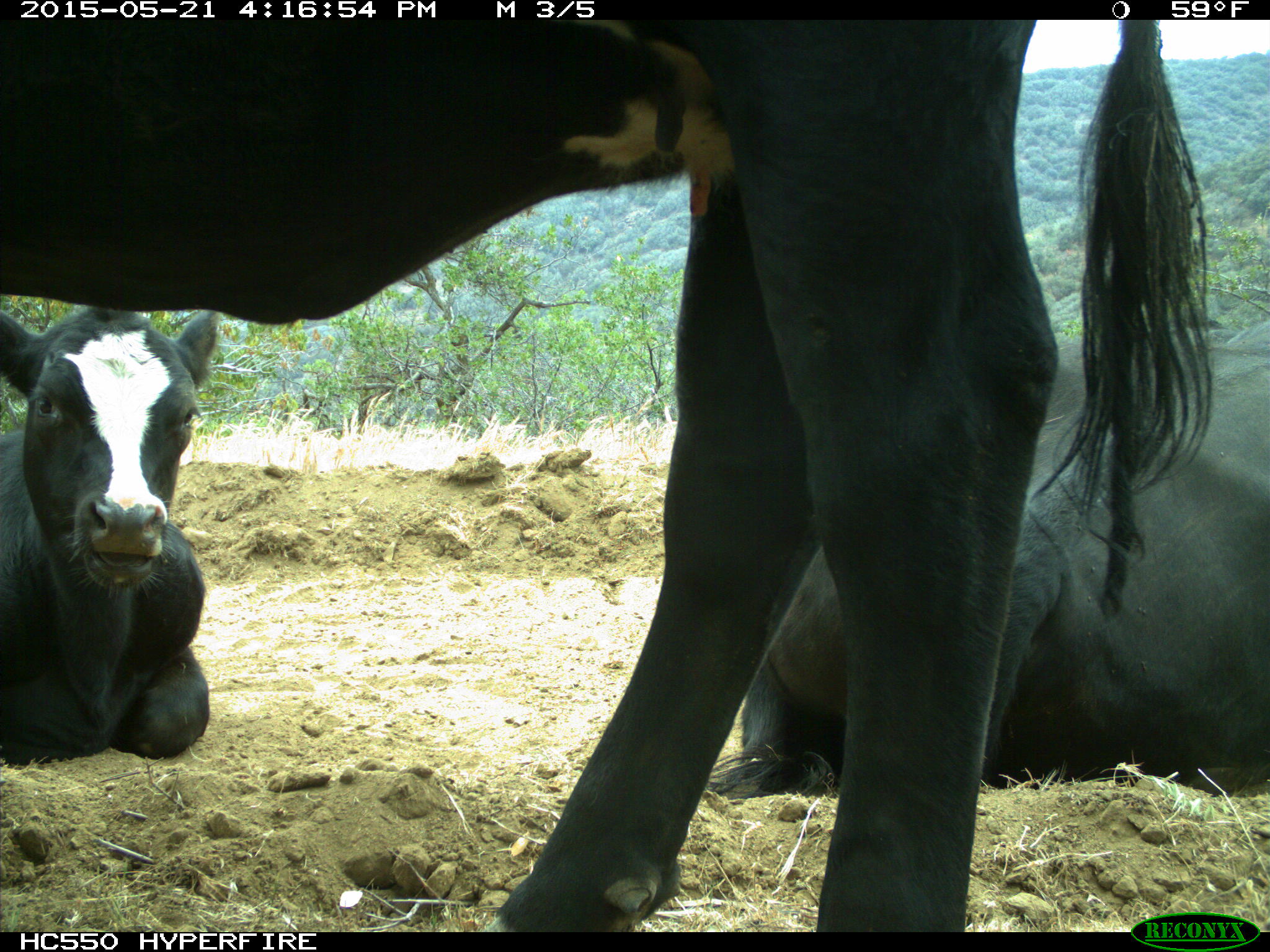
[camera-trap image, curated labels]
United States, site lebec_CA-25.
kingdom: Animalia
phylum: Chordata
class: Mammalia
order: Artiodactyla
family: Bovidae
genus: Bos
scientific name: Bos taurus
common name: domestic cow